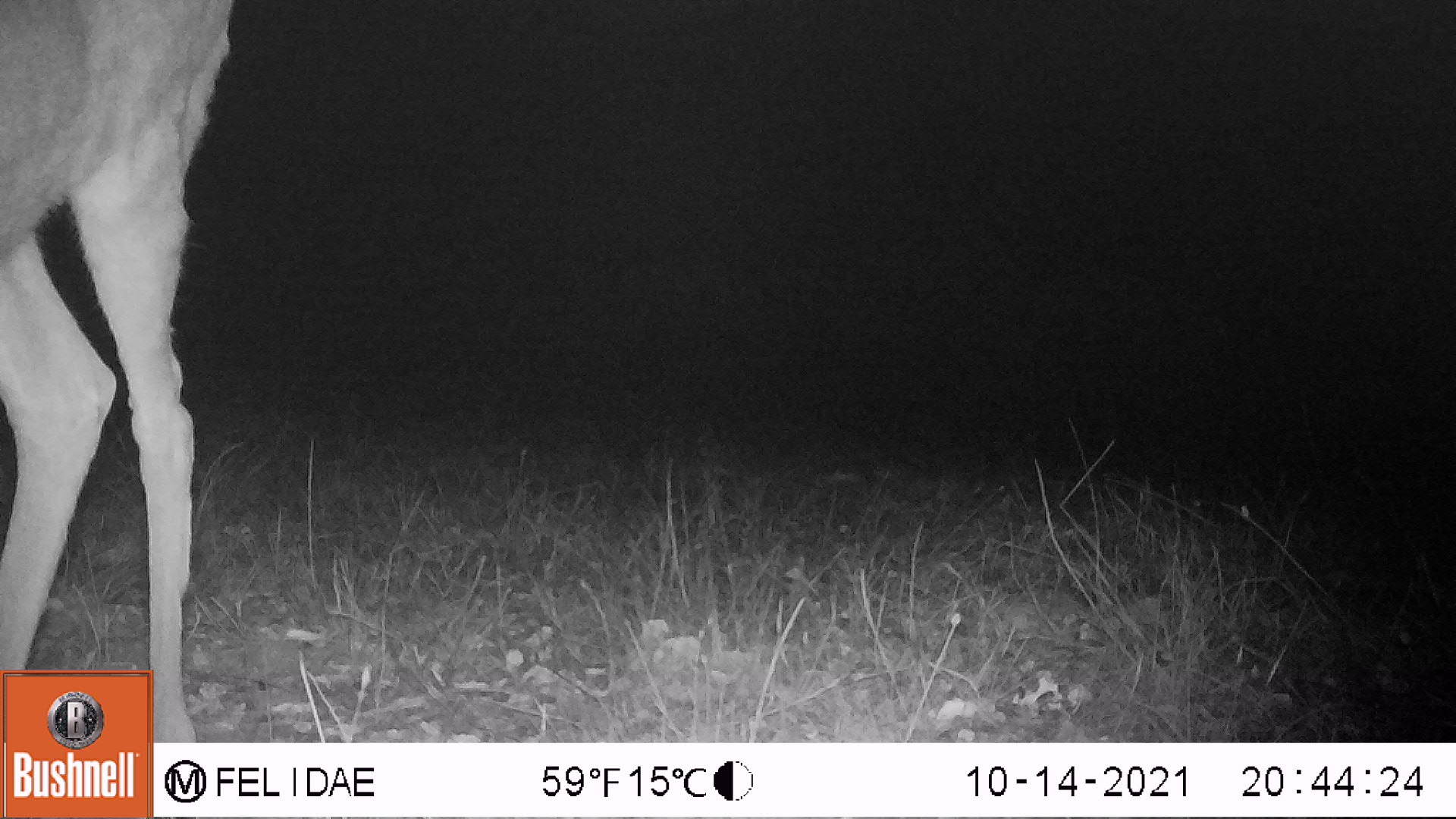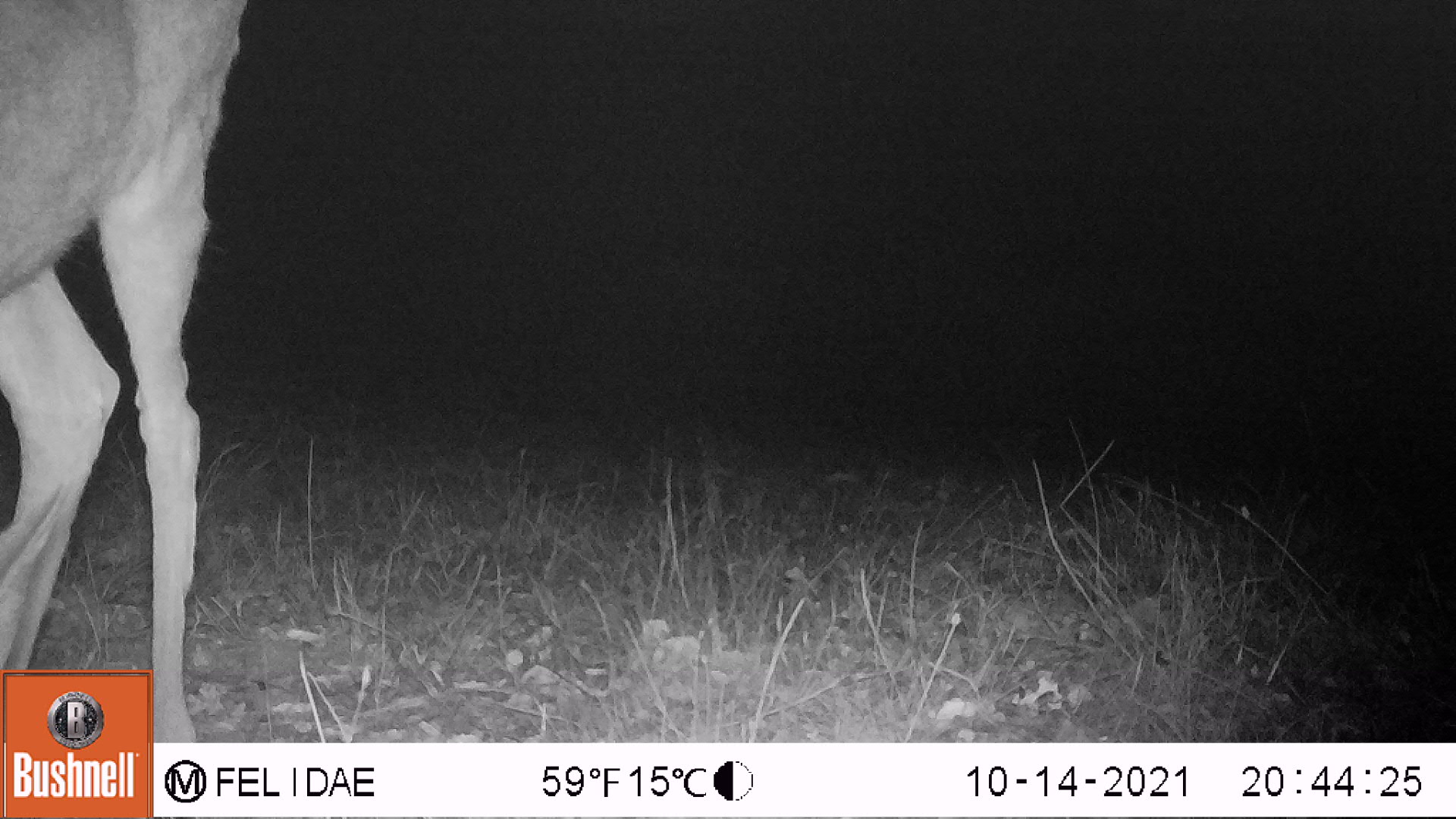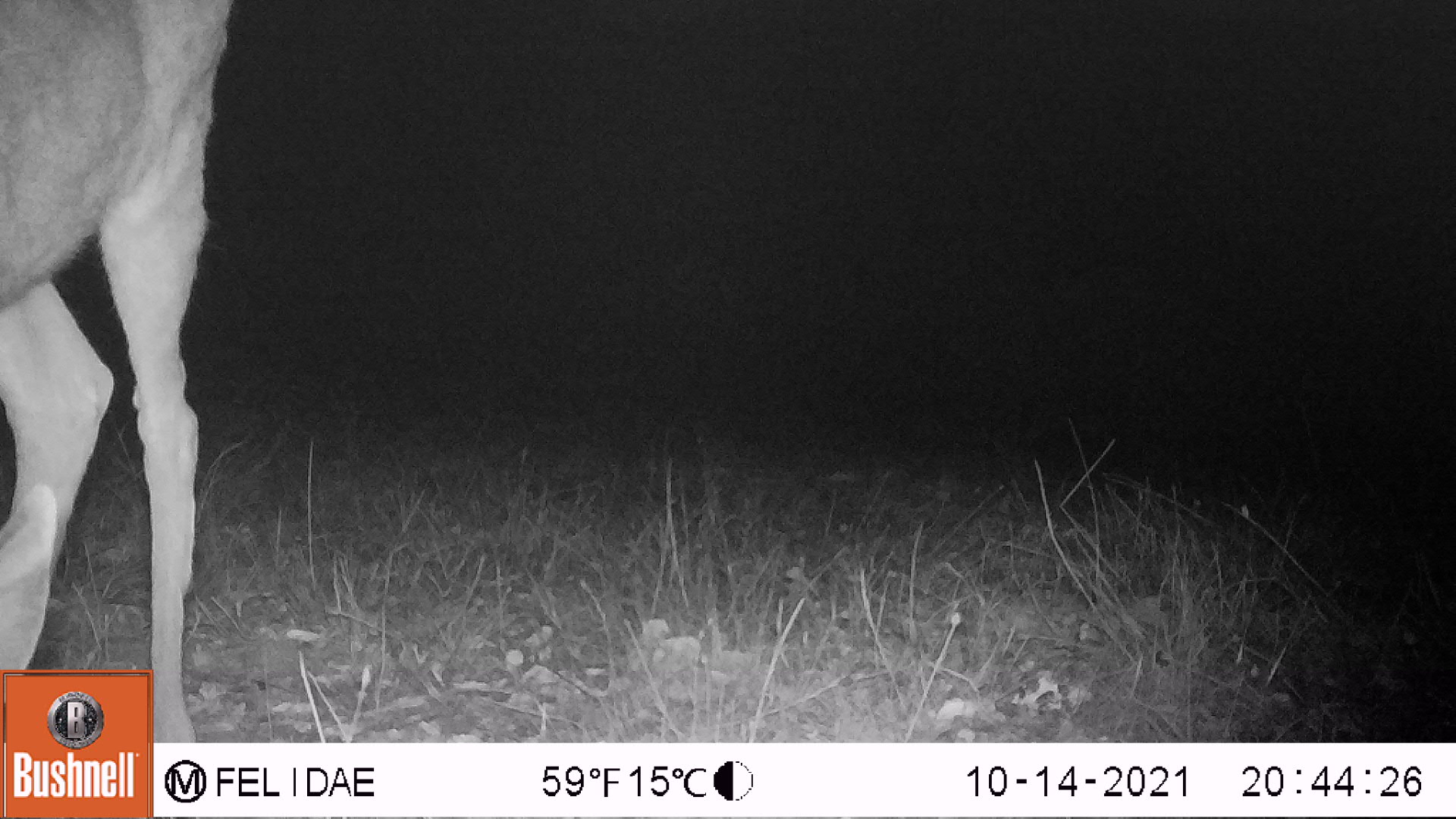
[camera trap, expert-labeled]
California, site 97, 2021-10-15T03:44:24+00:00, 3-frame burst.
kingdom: Animalia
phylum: Chordata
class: Mammalia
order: Artiodactyla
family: Cervidae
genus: Odocoileus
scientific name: Odocoileus hemionus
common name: mule deer